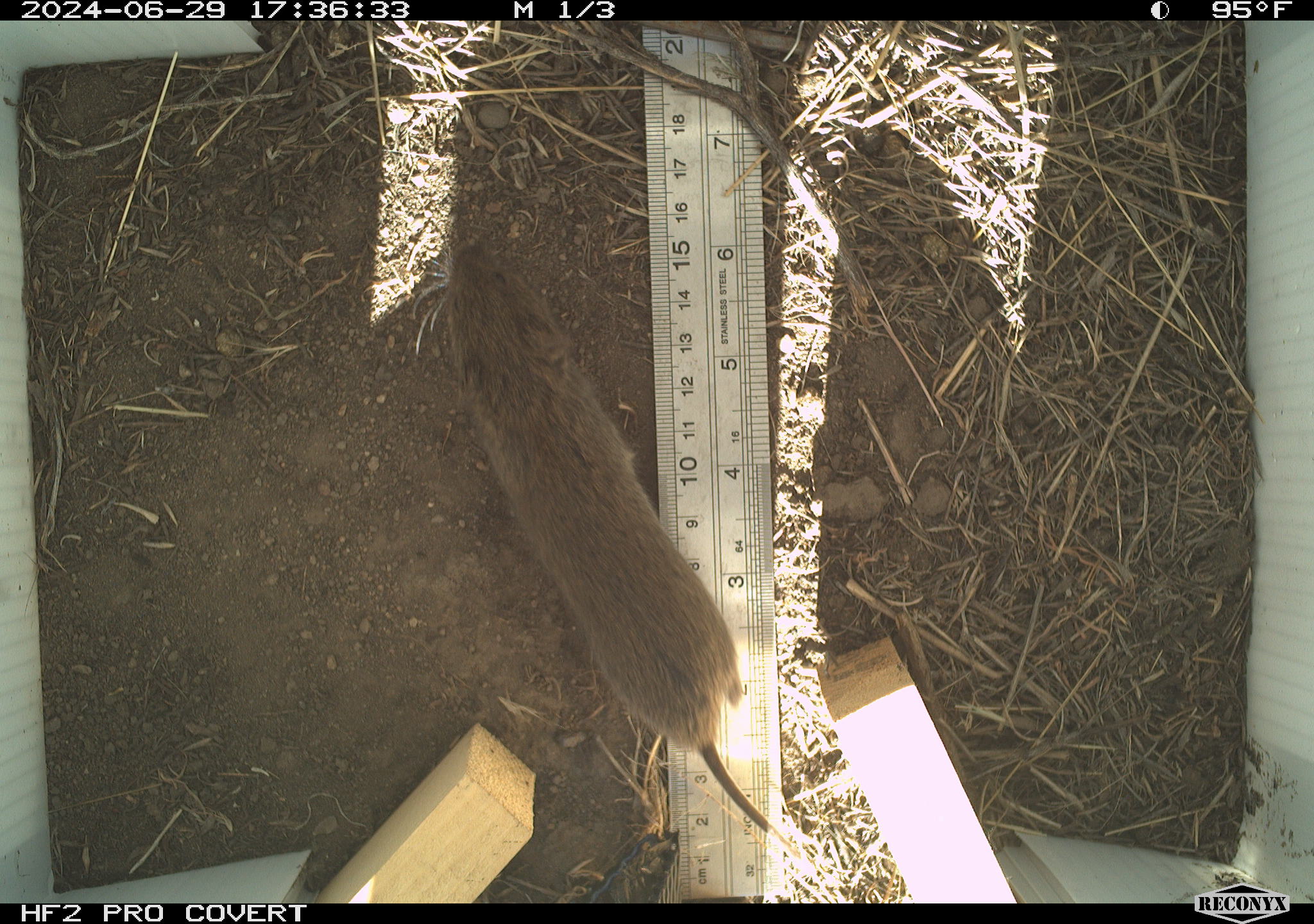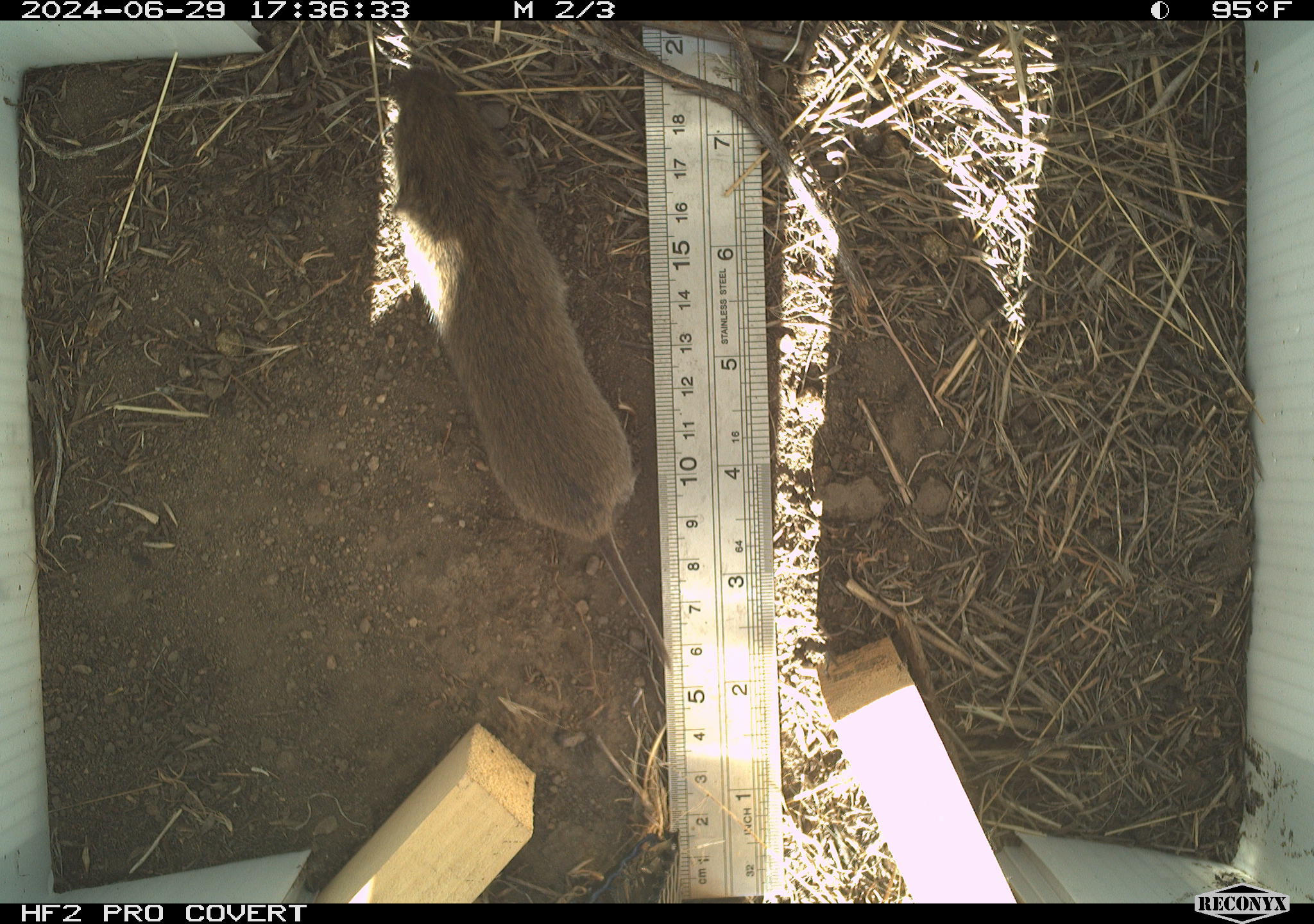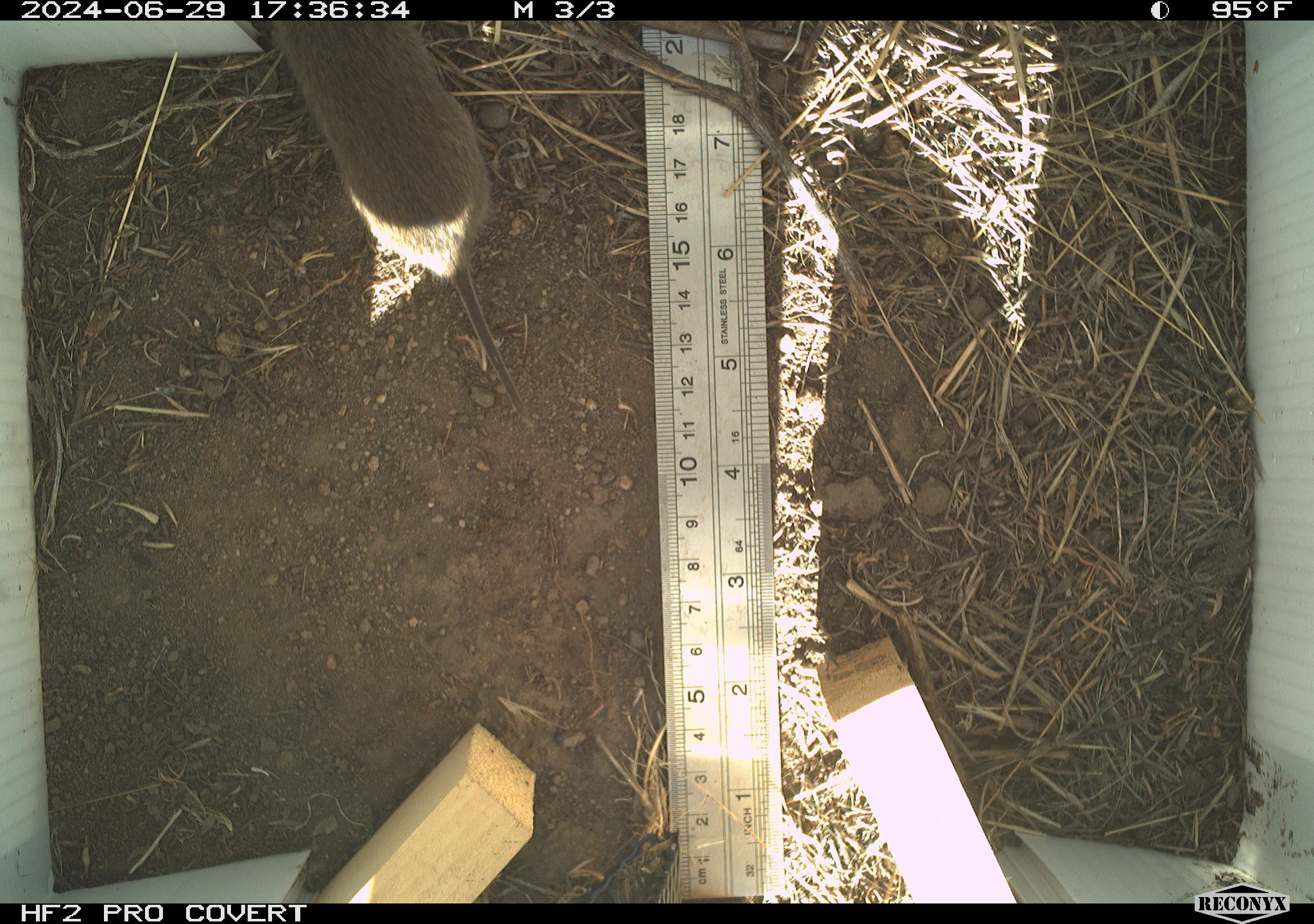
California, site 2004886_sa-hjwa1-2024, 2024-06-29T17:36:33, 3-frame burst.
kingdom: Animalia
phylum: Chordata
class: Mammalia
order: Rodentia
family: Cricetidae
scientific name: Cricetidae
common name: hamsters, voles, lemmings, and allies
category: cricetidae family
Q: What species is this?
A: Cricetidae family (hamsters, voles, lemmings, and allies) (Cricetidae).